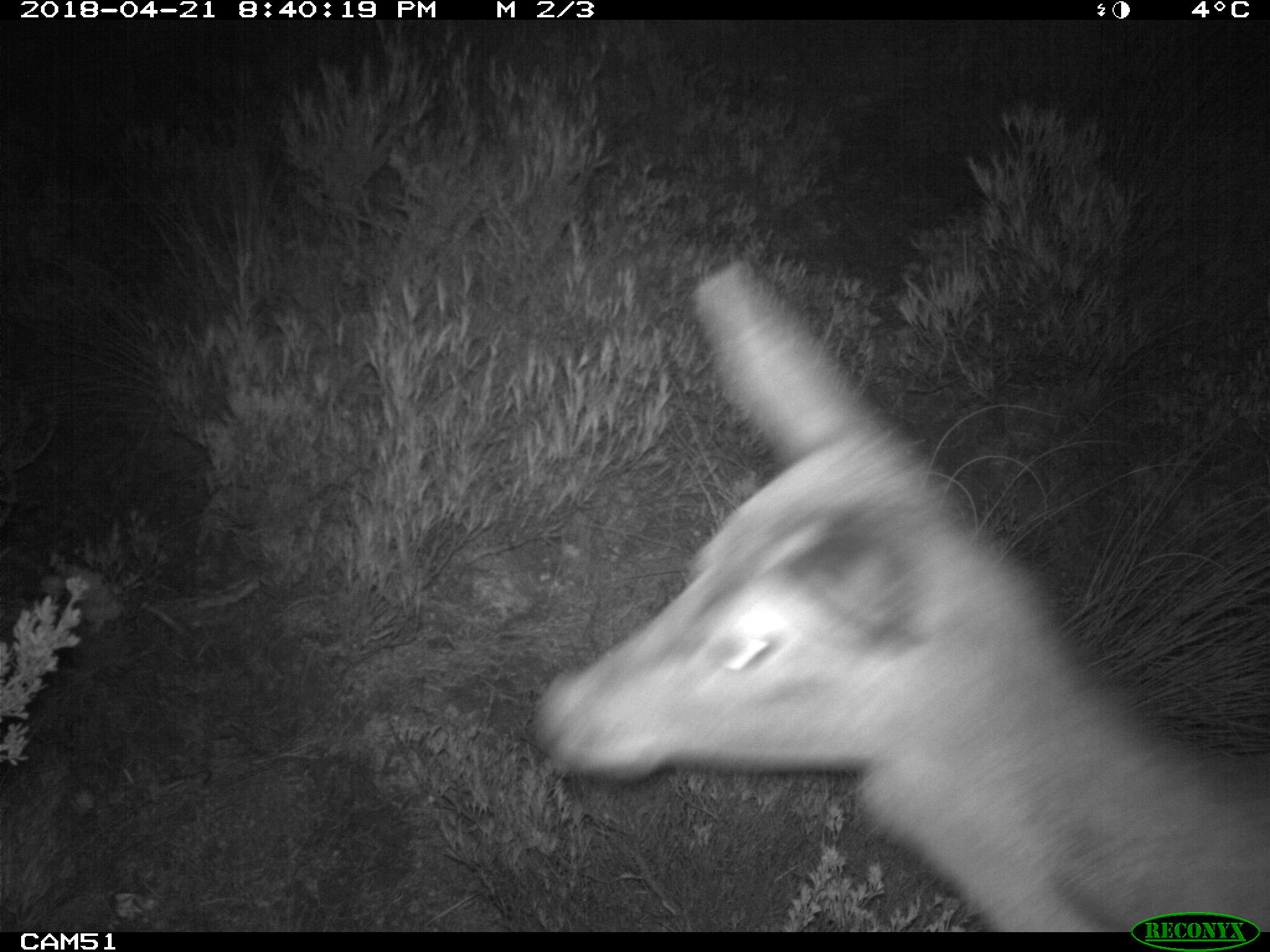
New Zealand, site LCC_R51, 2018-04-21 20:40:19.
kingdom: Animalia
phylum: Chordata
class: Mammalia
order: Artiodactyla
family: Cervidae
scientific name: Cervidae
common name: deer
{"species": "deer (Cervidae)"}